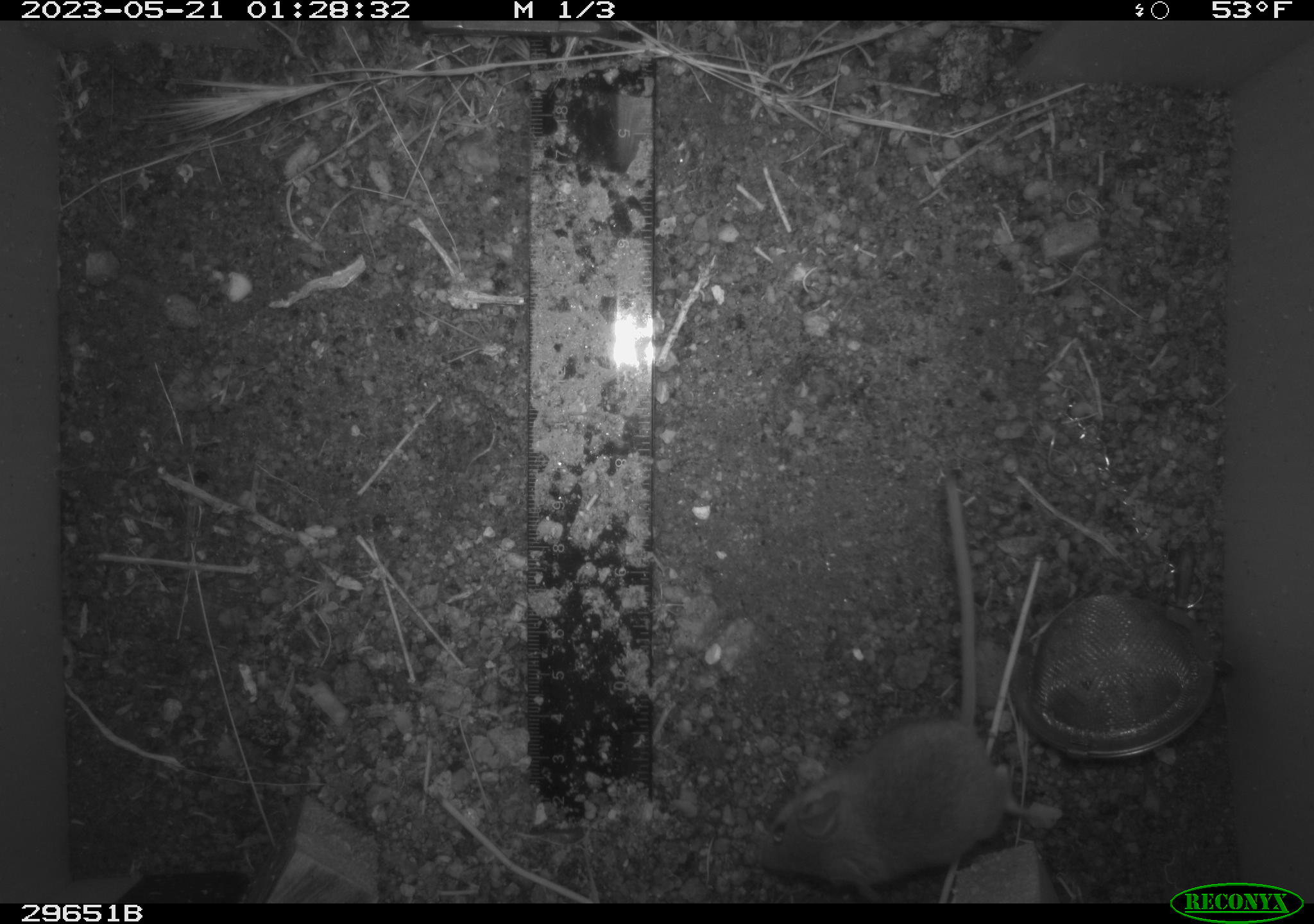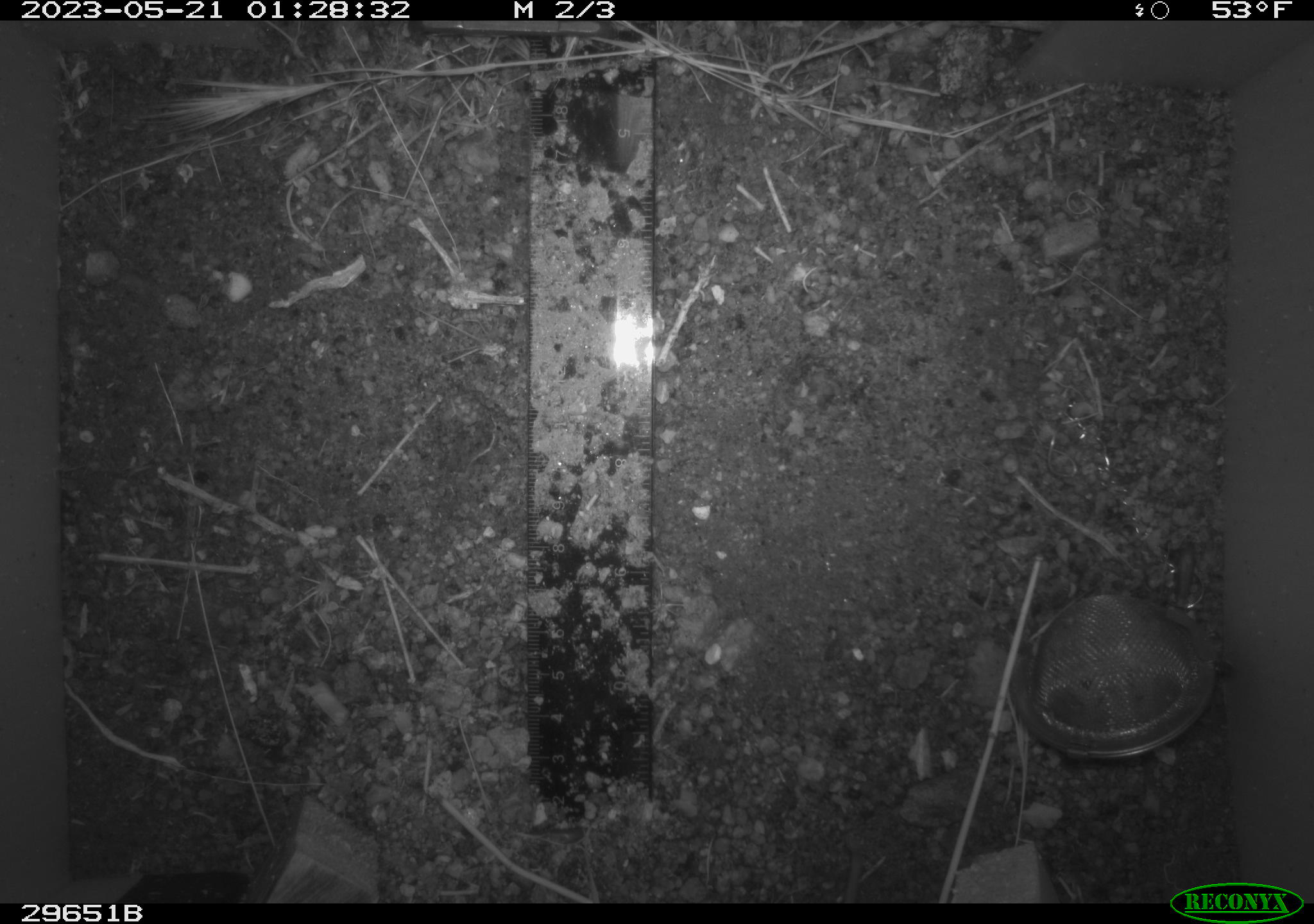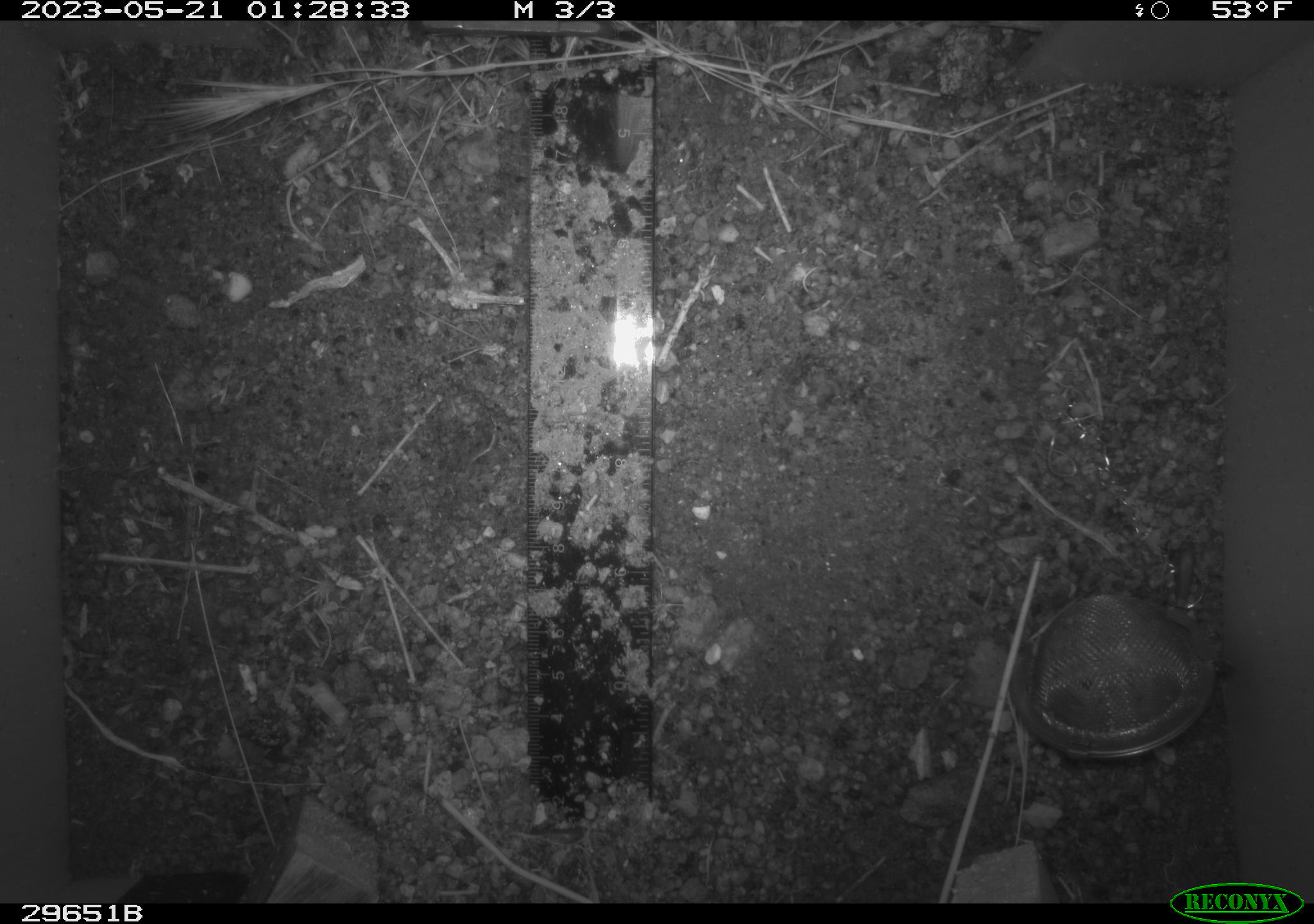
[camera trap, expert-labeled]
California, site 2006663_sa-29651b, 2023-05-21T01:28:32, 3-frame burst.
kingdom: Animalia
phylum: Chordata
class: Mammalia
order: Rodentia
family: Cricetidae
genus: Peromyscus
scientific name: Peromyscus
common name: deer mice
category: peromyscus species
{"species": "peromyscus species (deer mice) (Peromyscus)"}